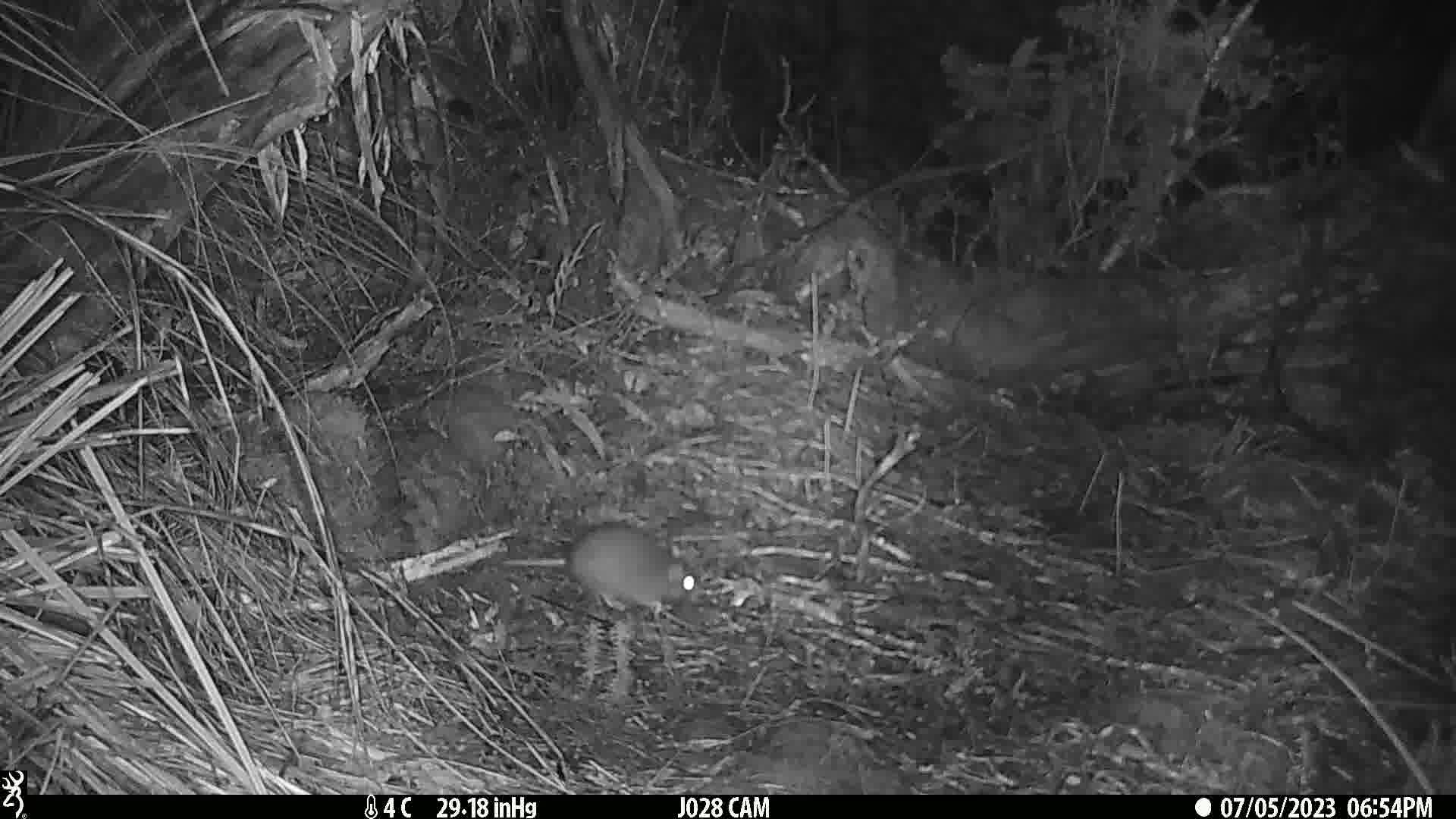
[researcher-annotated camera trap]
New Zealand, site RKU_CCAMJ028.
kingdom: Animalia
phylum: Chordata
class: Mammalia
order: Rodentia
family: Muridae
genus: Rattus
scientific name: Rattus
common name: rat